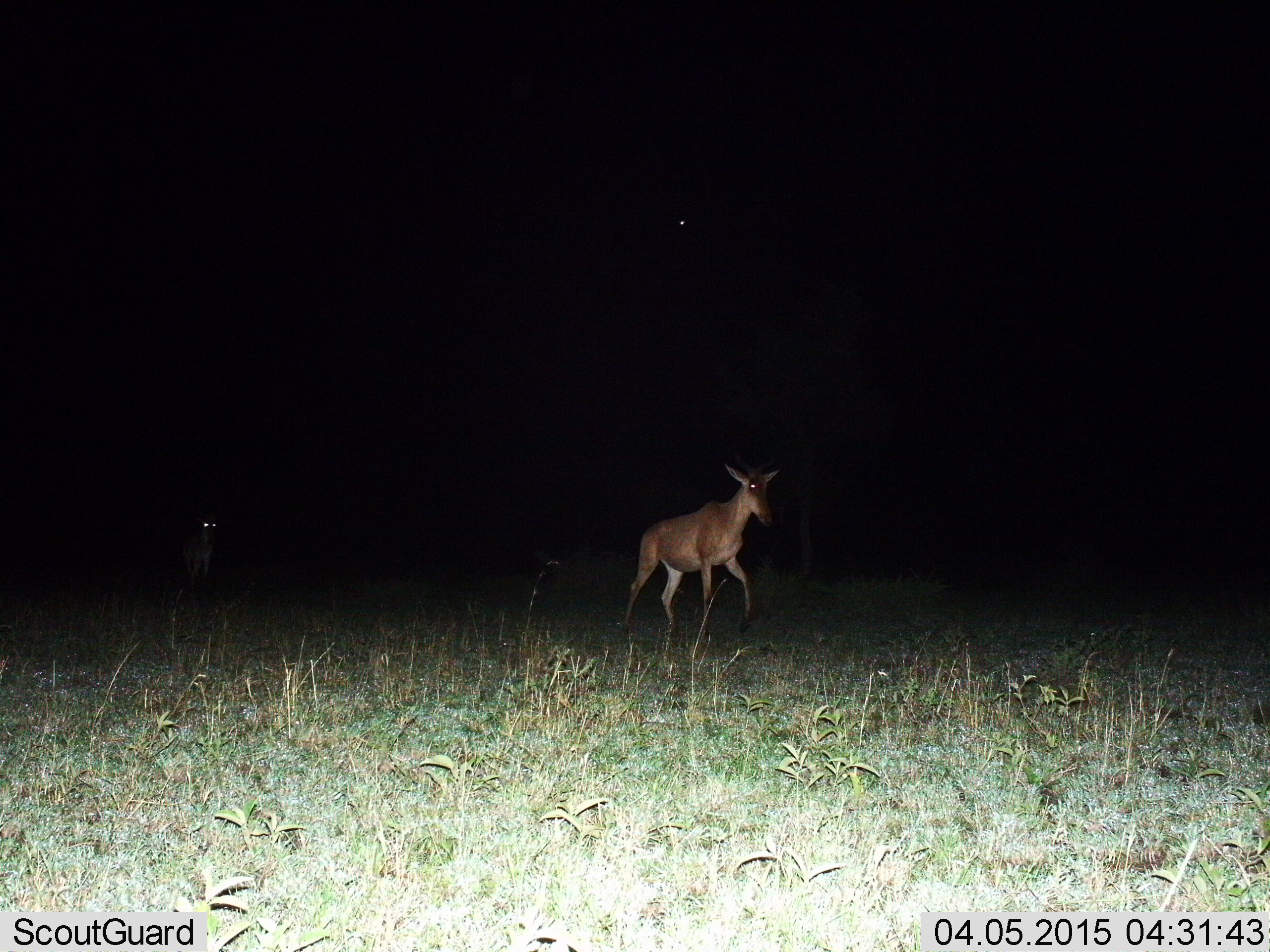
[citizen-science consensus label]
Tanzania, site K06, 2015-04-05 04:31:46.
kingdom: Animalia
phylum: Chordata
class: Mammalia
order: Artiodactyla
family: Bovidae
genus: Alcelaphus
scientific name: Alcelaphus buselaphus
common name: hartebeest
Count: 1.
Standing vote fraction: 0%.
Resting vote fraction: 0%.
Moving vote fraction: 100%.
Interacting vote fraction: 0%.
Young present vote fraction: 0%.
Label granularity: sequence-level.